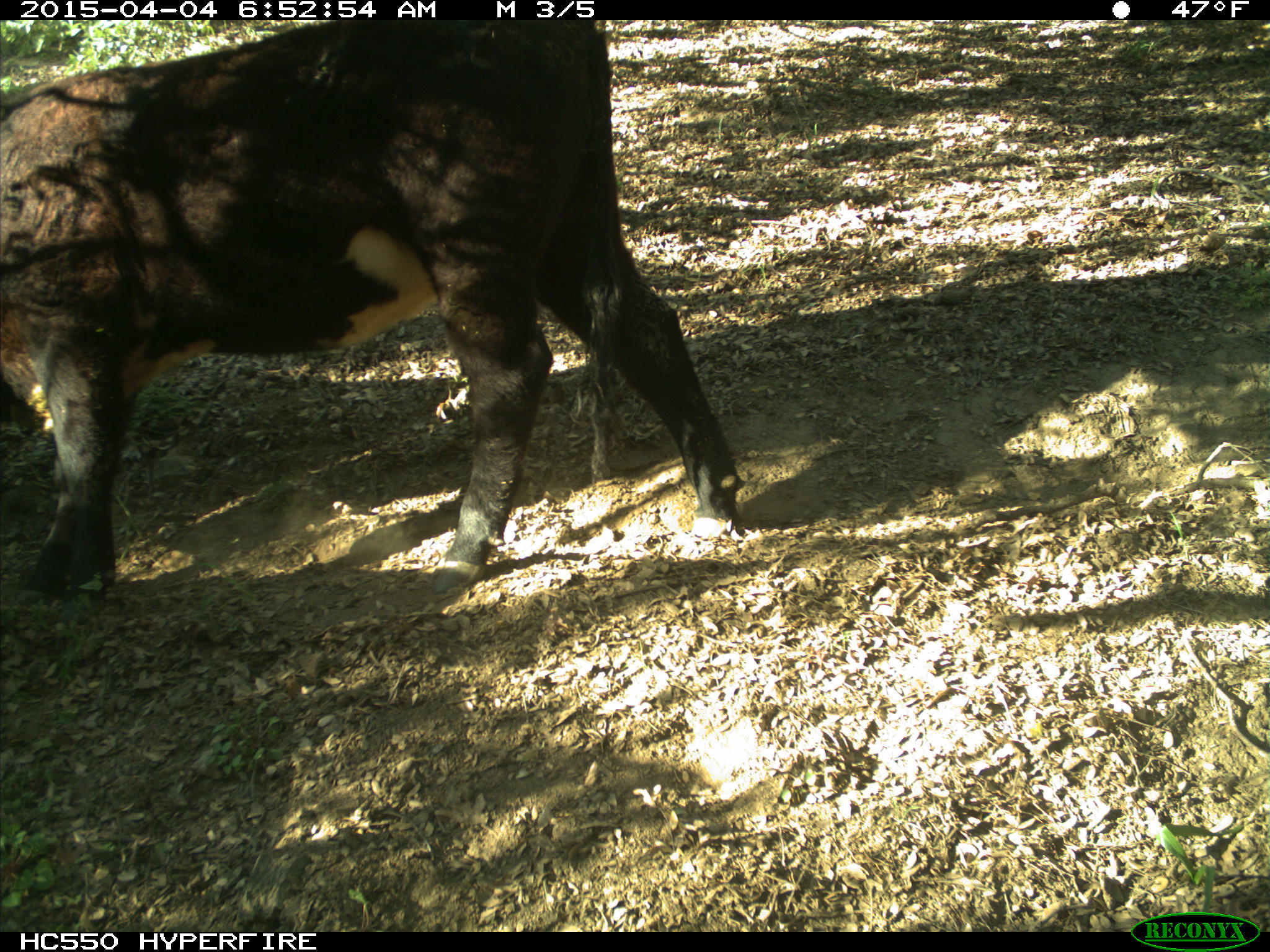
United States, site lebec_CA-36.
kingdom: Animalia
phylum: Chordata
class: Mammalia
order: Artiodactyla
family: Bovidae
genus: Bos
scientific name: Bos taurus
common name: domestic cow